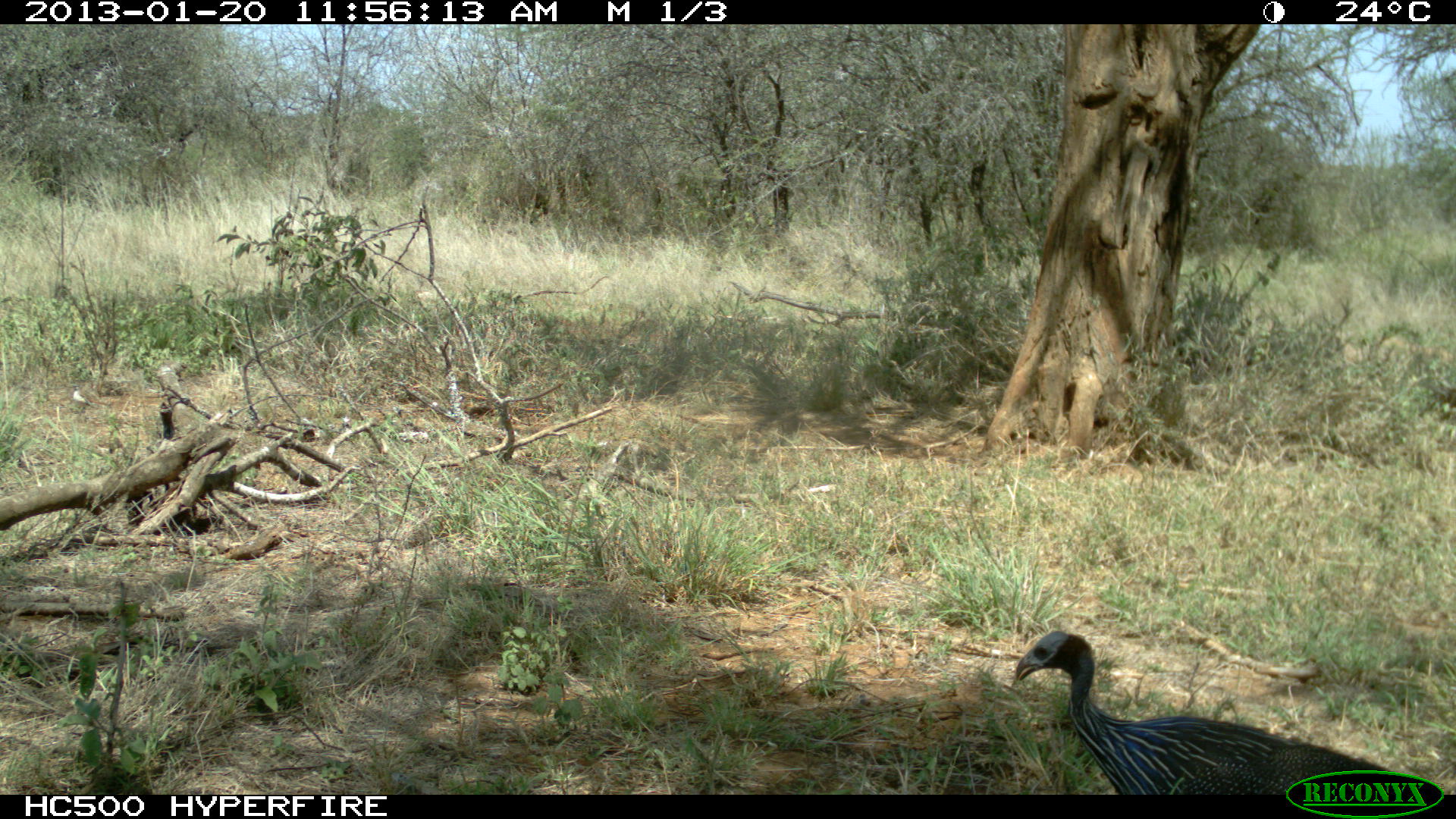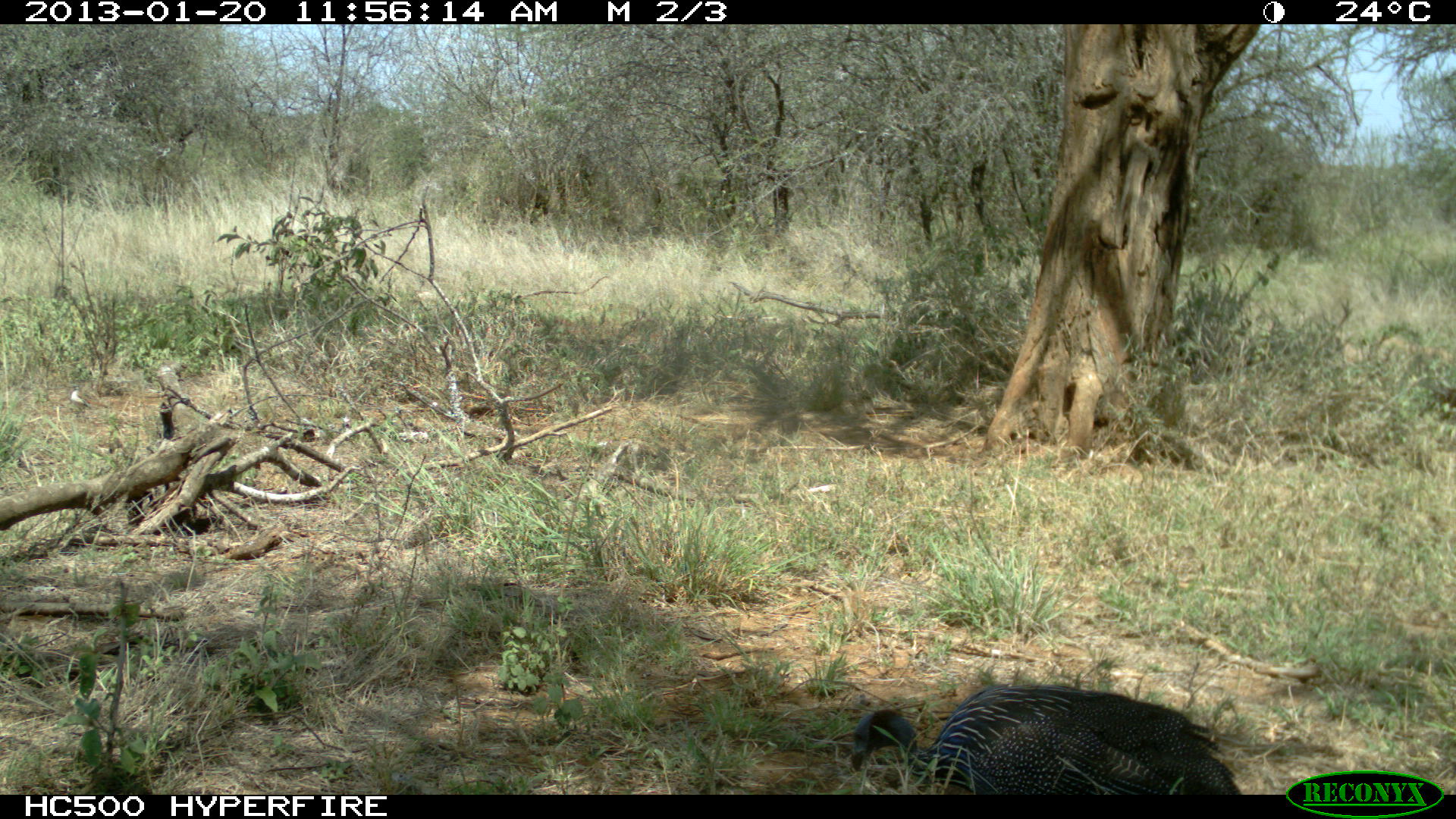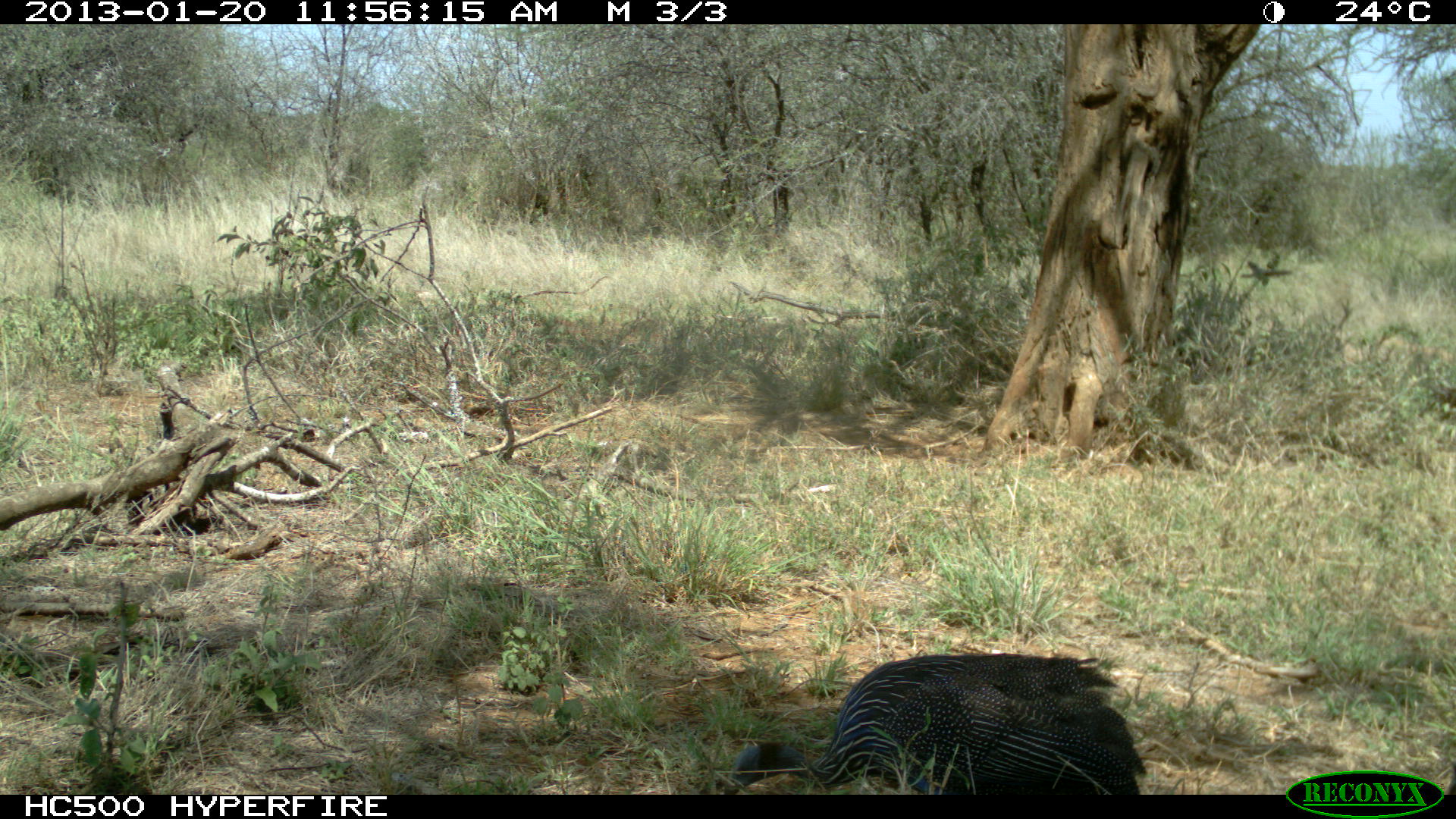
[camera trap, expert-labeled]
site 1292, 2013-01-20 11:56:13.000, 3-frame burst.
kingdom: Animalia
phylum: Chordata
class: Aves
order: Galliformes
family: Numididae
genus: Acryllium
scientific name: Acryllium vulturinum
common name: vulturine guineafowl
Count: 1.